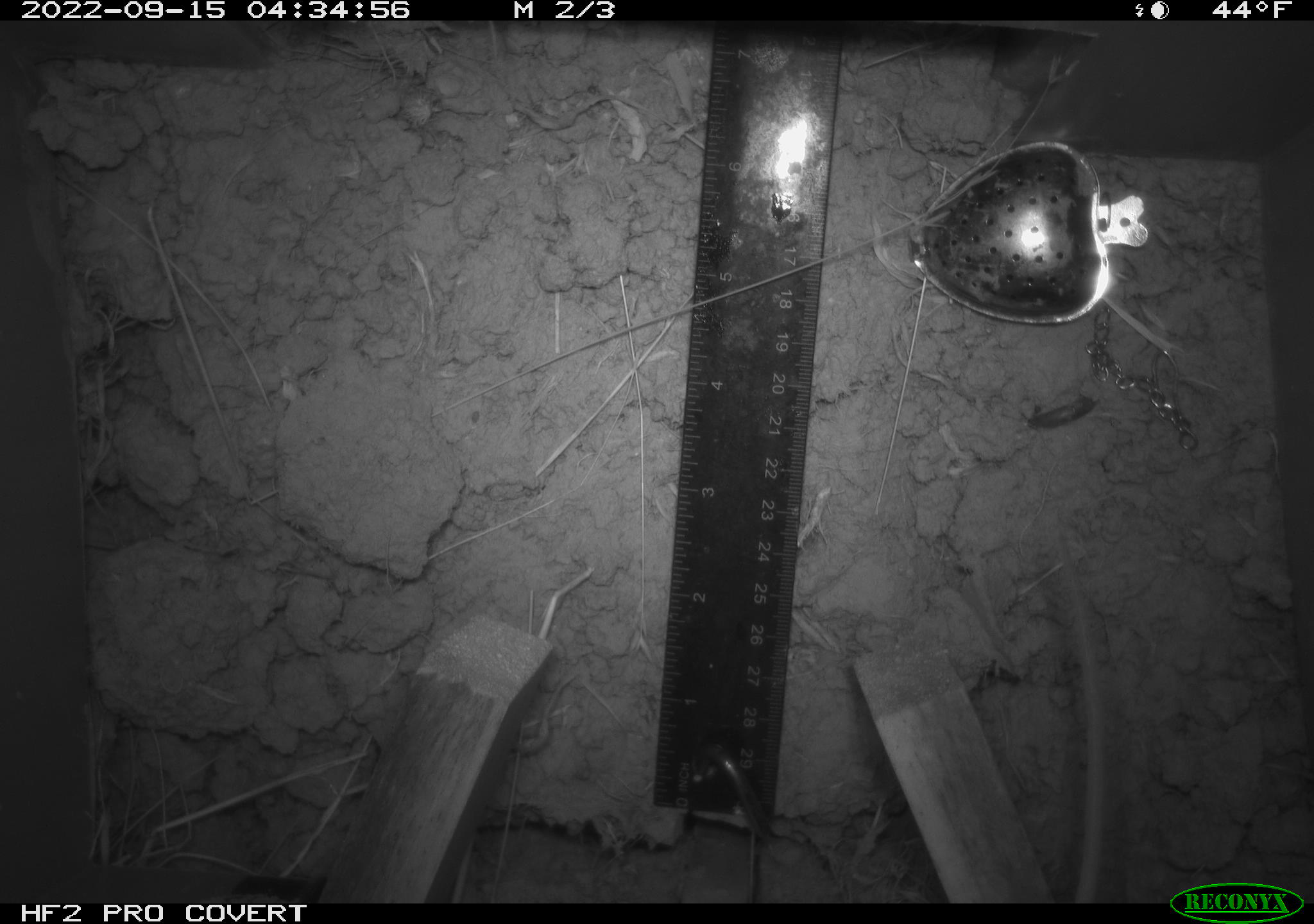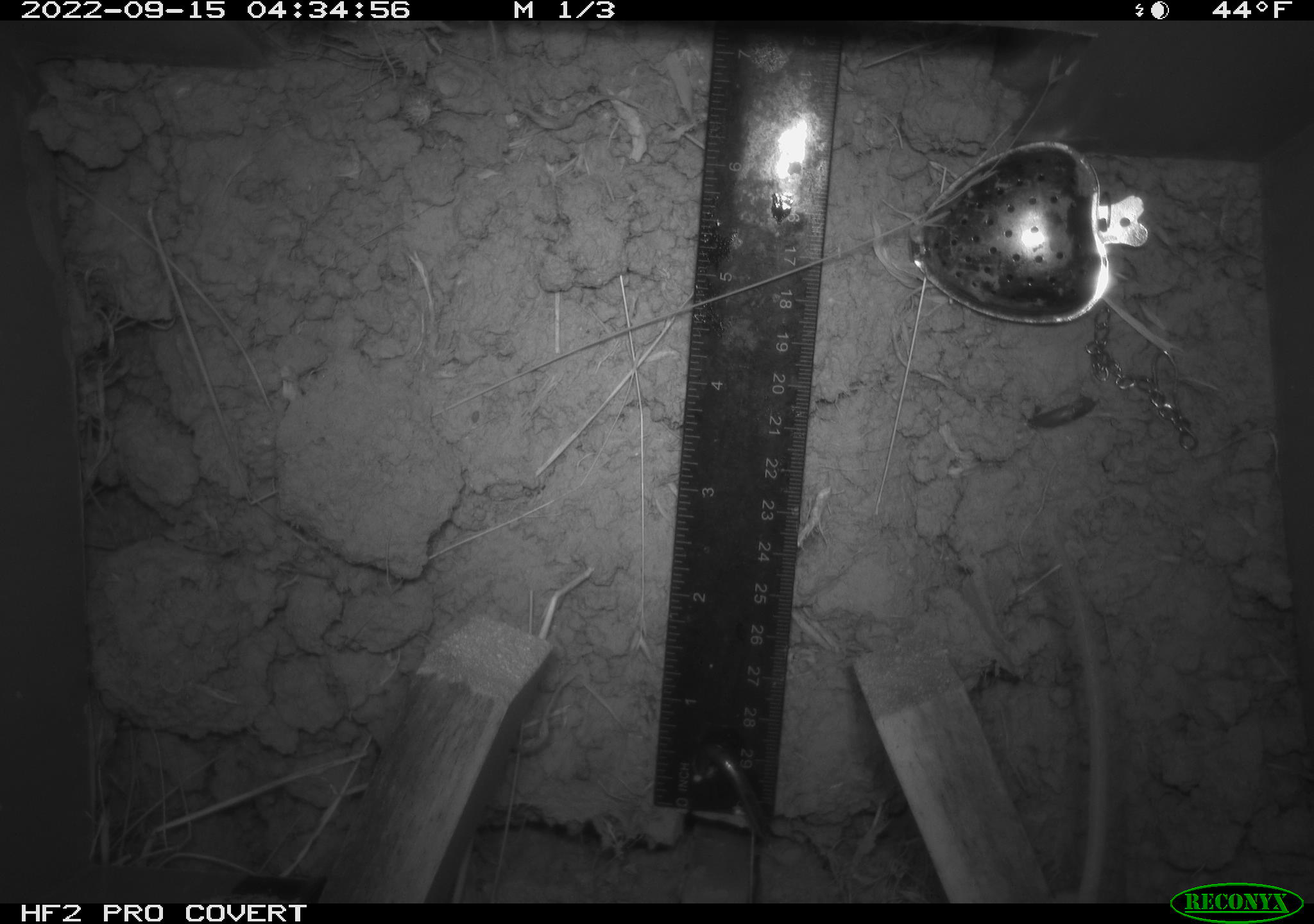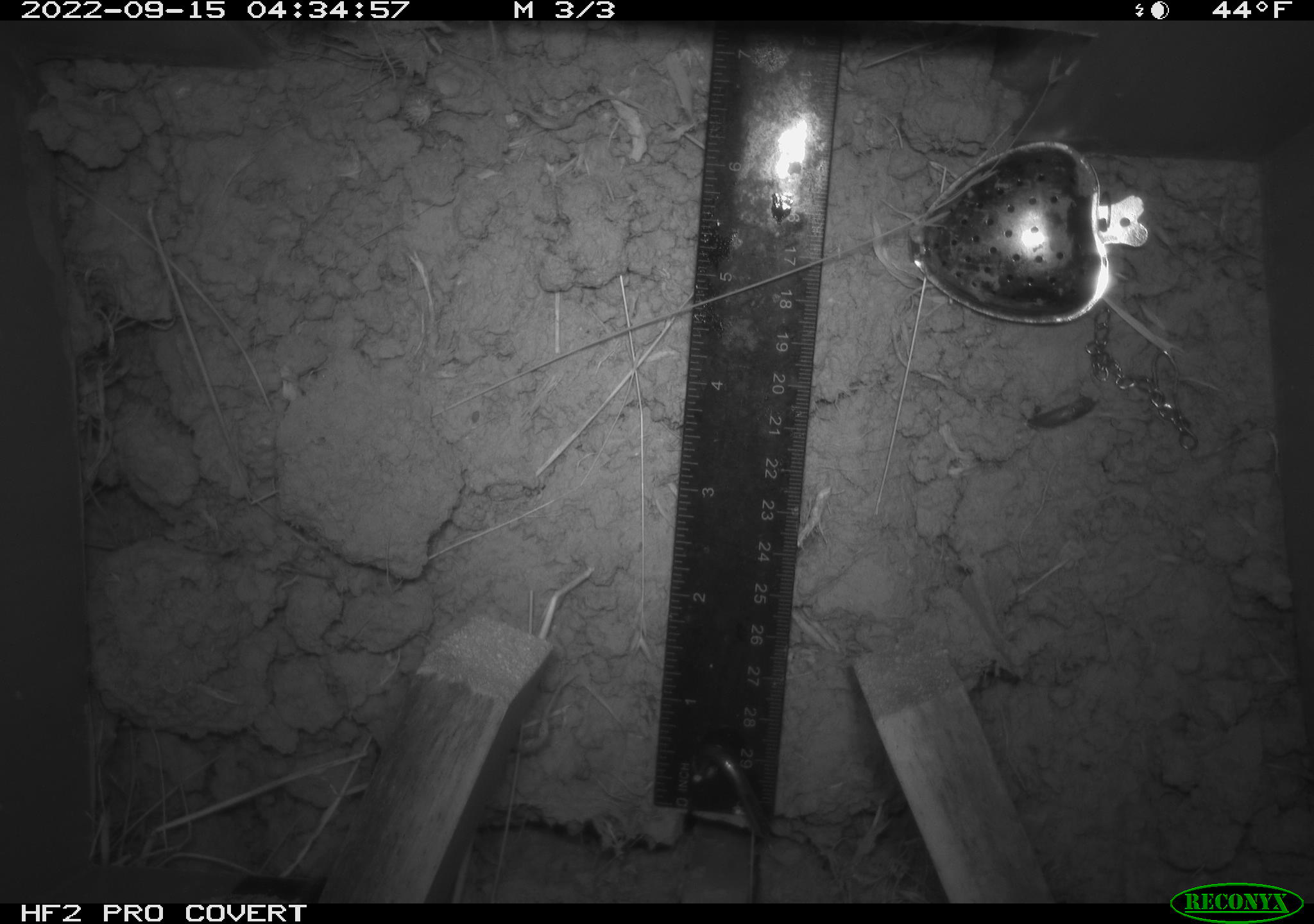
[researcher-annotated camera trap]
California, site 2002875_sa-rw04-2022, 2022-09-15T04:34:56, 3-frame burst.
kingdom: Animalia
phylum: Chordata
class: Mammalia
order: Rodentia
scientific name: Rodentia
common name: mouse species